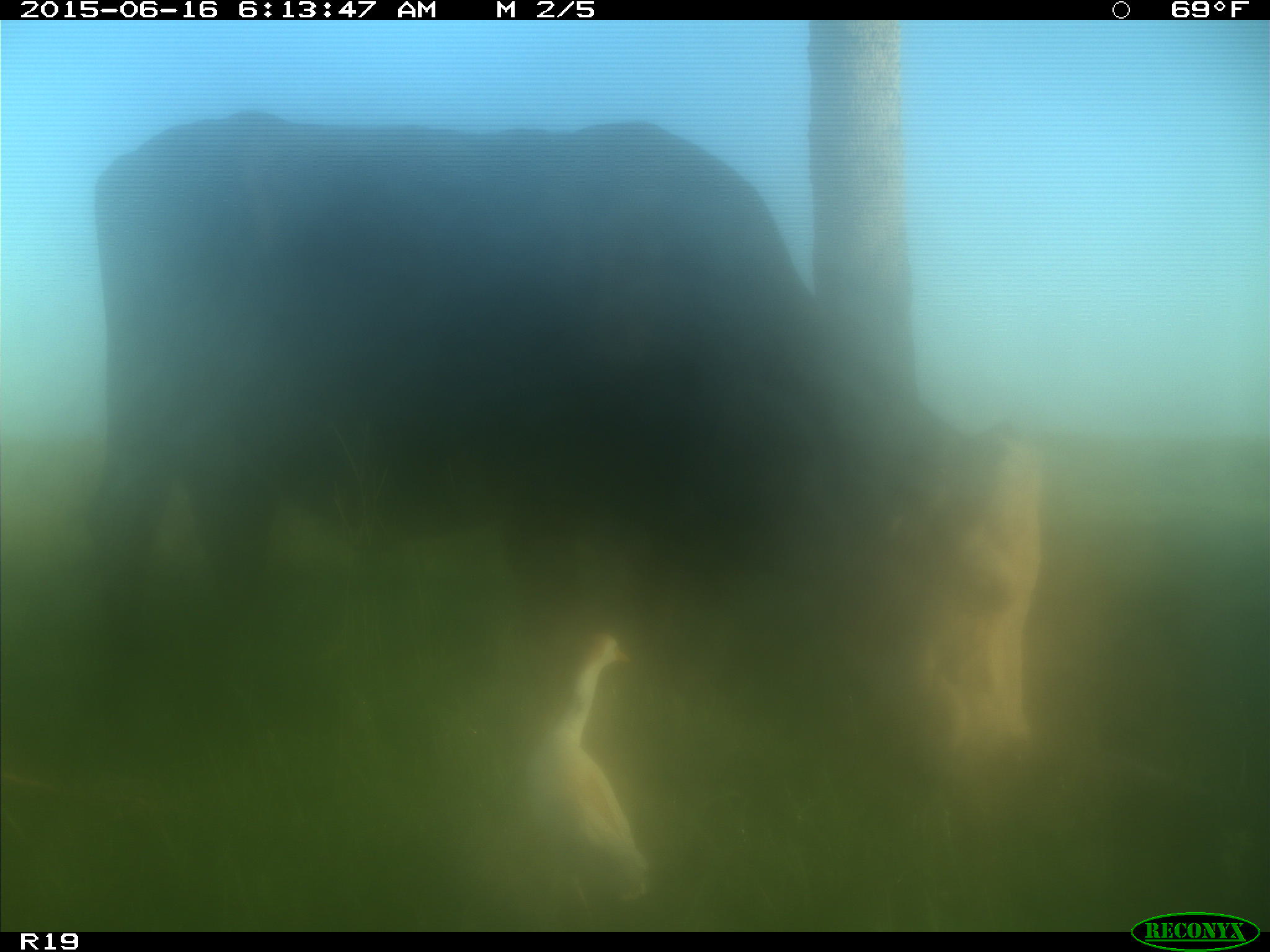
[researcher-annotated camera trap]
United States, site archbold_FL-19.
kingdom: Animalia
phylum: Chordata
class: Mammalia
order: Artiodactyla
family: Bovidae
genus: Bos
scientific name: Bos taurus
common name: domestic cow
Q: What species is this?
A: Bos taurus (domestic cow).